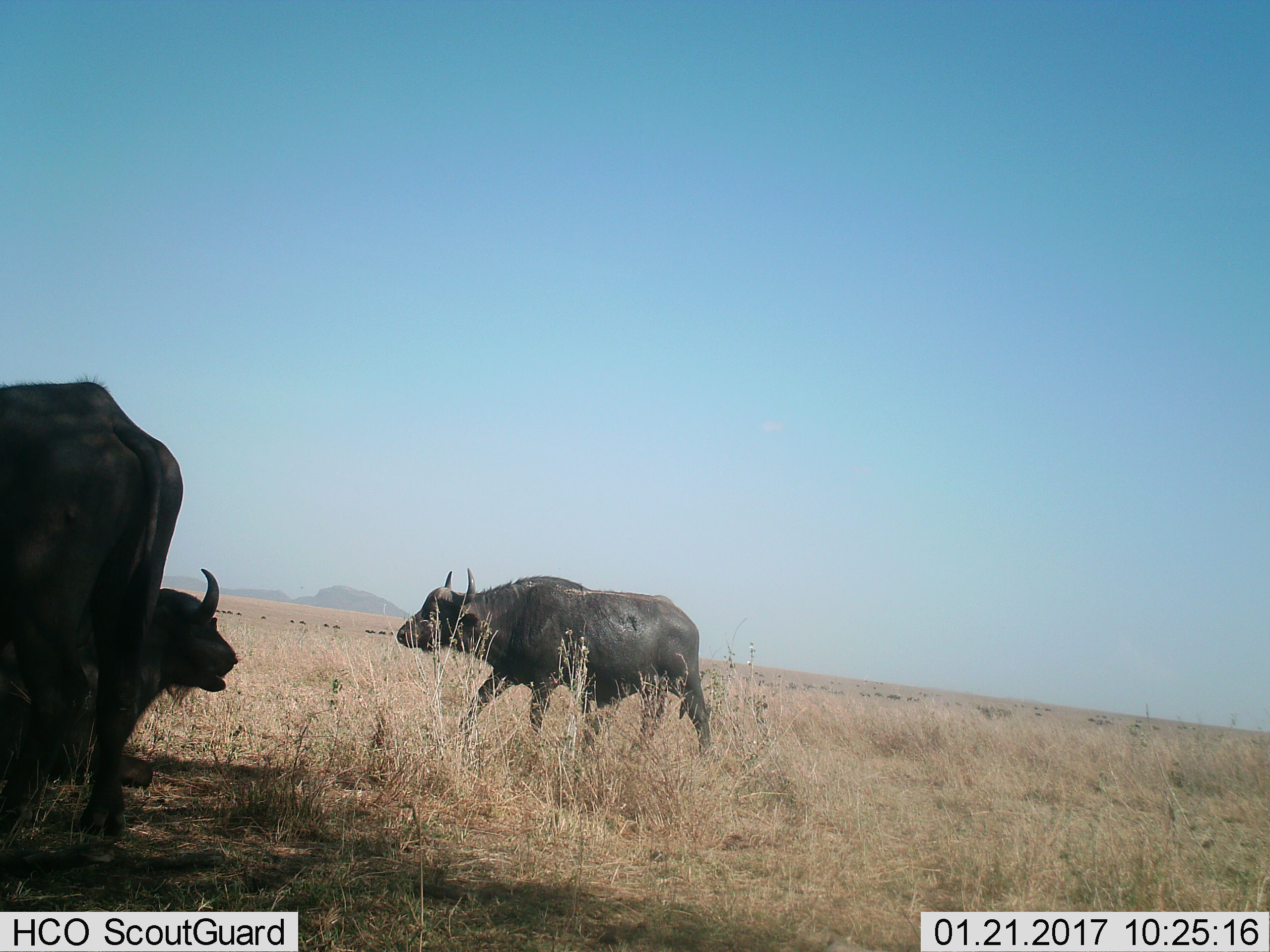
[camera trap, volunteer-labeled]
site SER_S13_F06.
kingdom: Animalia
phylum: Chordata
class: Mammalia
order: Artiodactyla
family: Bovidae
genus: Syncerus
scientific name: Syncerus caffer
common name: african buffalo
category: buffalo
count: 3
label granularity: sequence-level